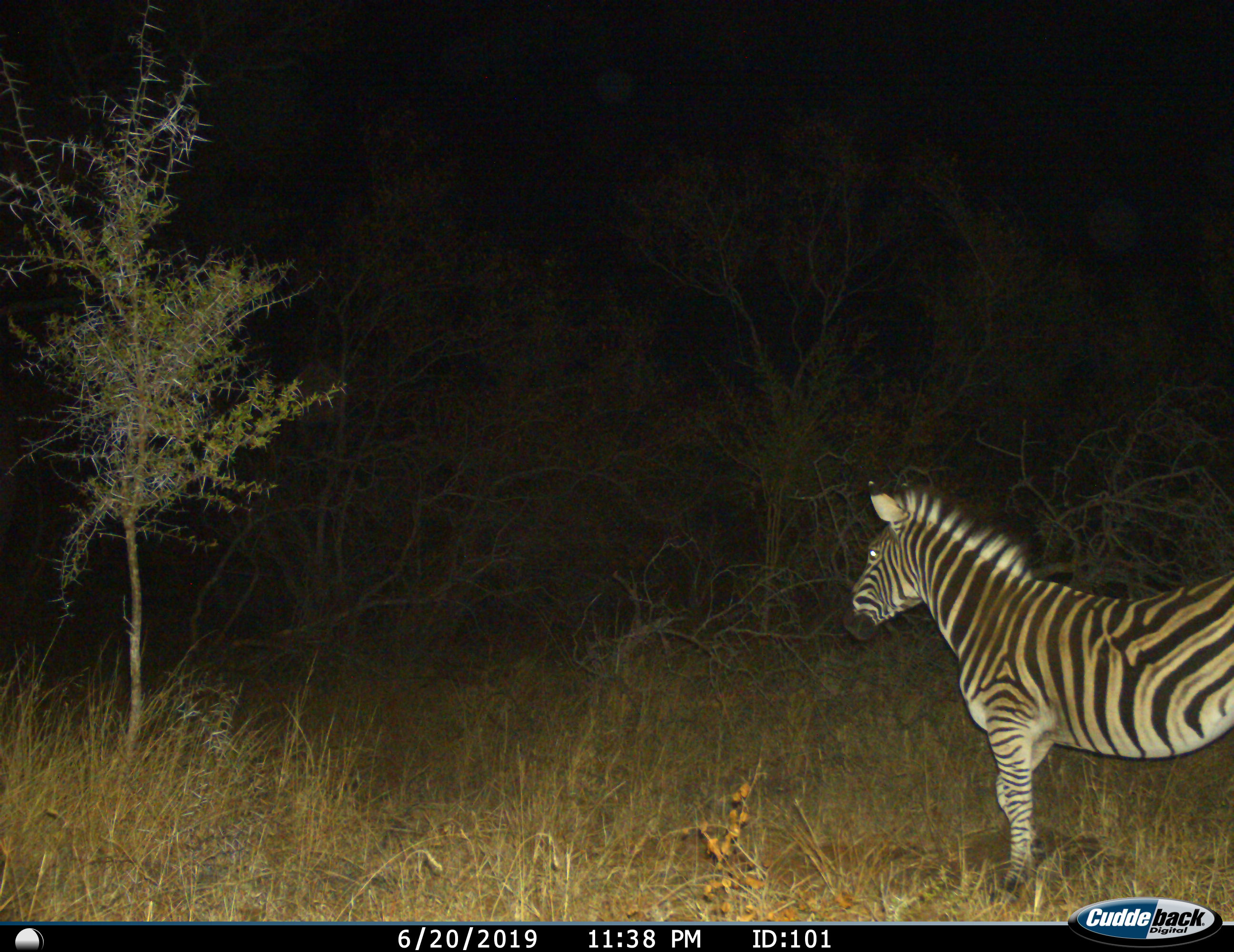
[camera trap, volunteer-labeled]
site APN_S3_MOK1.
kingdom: Animalia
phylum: Chordata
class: Mammalia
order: Perissodactyla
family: Equidae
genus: Equus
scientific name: Equus quagga burchellii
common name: burchell's zebra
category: zebraburchells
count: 1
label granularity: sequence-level